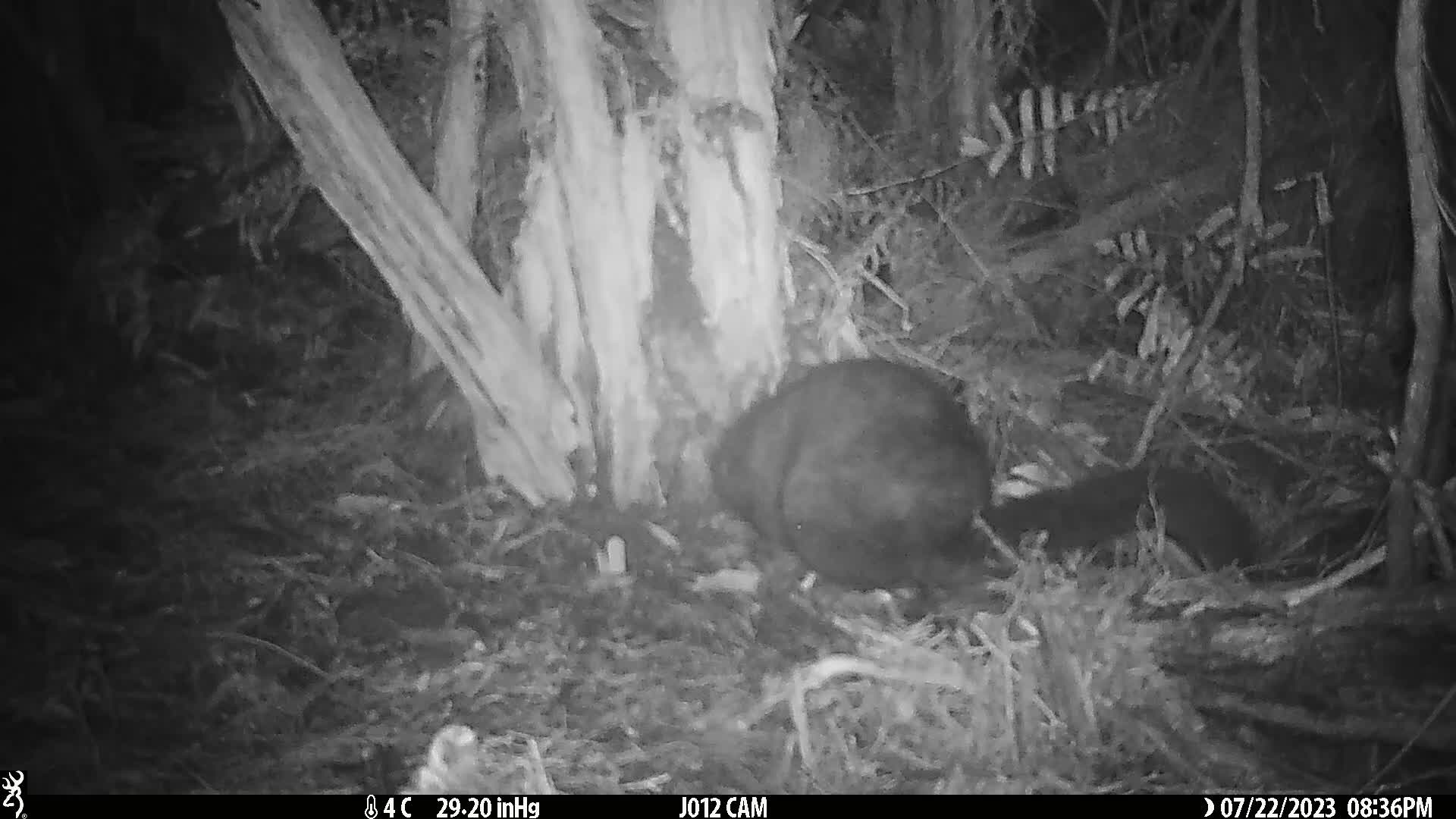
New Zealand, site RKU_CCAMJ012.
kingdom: Animalia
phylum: Chordata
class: Mammalia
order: Diprotodontia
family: Phalangeridae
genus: Trichosurus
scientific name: Trichosurus vulpecula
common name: common brushtail possum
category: possum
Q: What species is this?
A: Possum (common brushtail possum) (Trichosurus vulpecula).